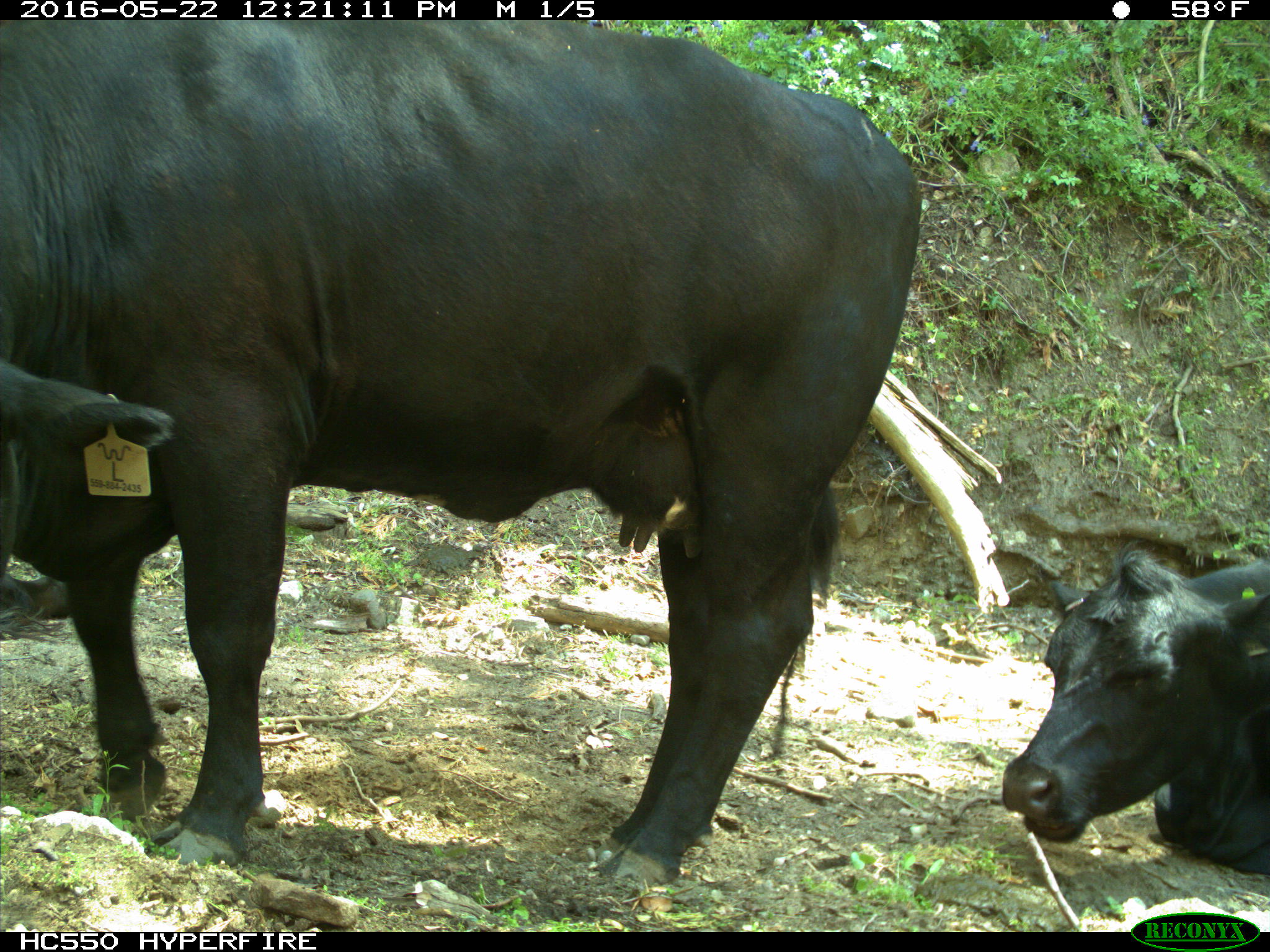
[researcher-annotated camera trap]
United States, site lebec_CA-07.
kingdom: Animalia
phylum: Chordata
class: Mammalia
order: Artiodactyla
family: Bovidae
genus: Bos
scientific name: Bos taurus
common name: domestic cow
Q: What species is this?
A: Bos taurus (domestic cow).